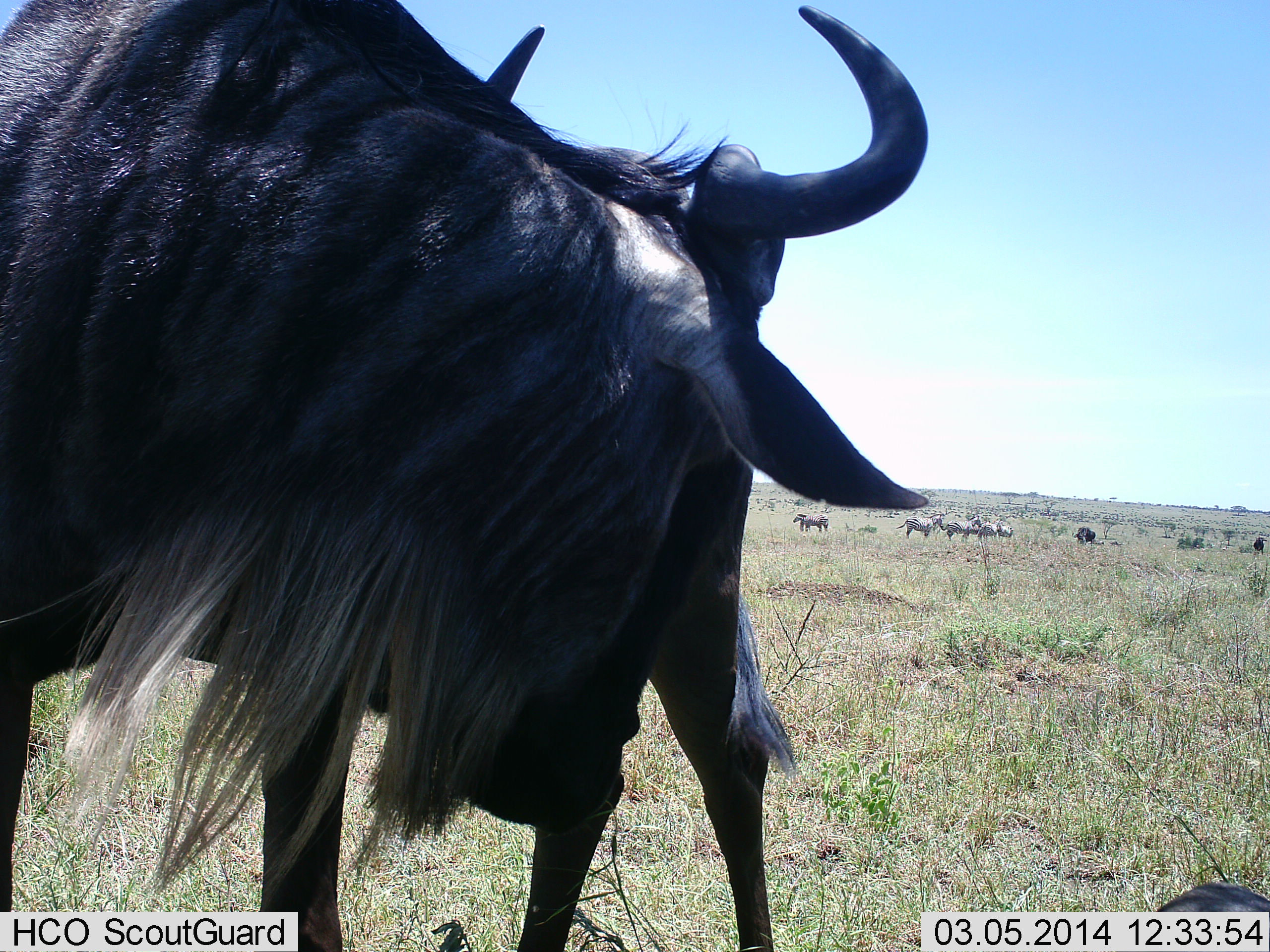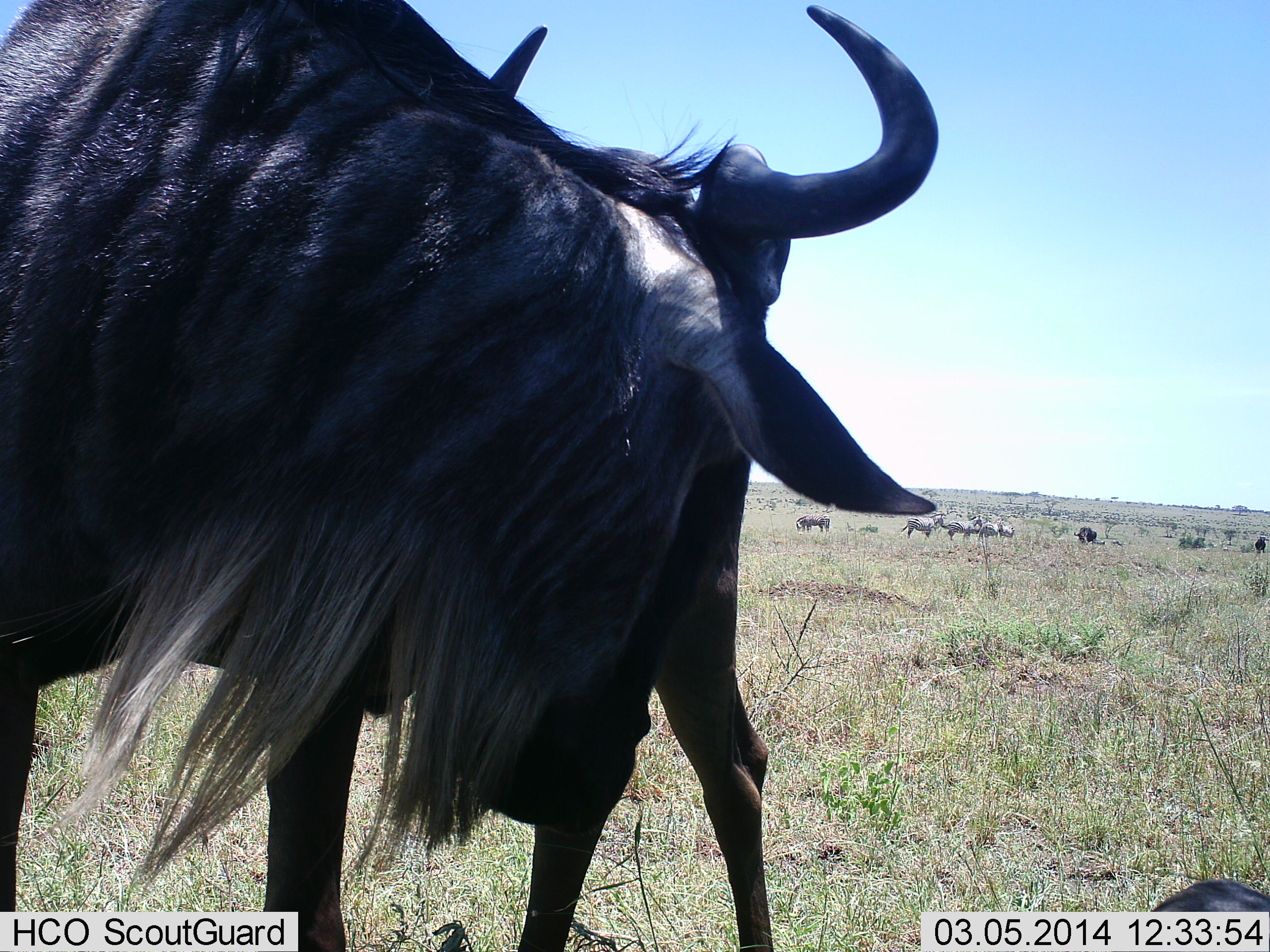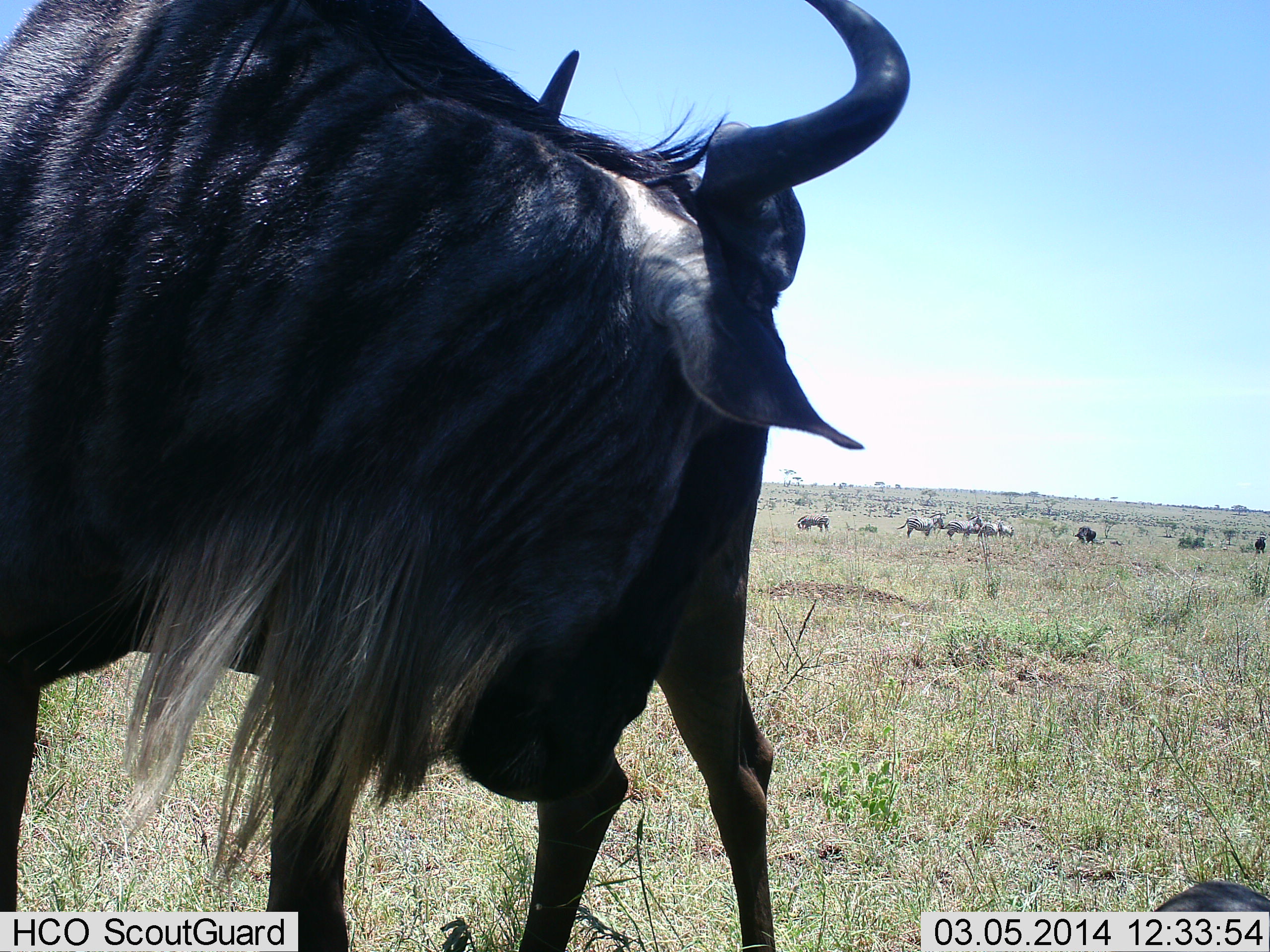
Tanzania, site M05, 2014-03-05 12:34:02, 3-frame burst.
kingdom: Animalia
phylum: Chordata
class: Mammalia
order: Artiodactyla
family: Bovidae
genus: Connochaetes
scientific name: Connochaetes taurinus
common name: blue wildebeest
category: wildebeest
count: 4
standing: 77%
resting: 15%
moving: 8%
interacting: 31%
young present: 0%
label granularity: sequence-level